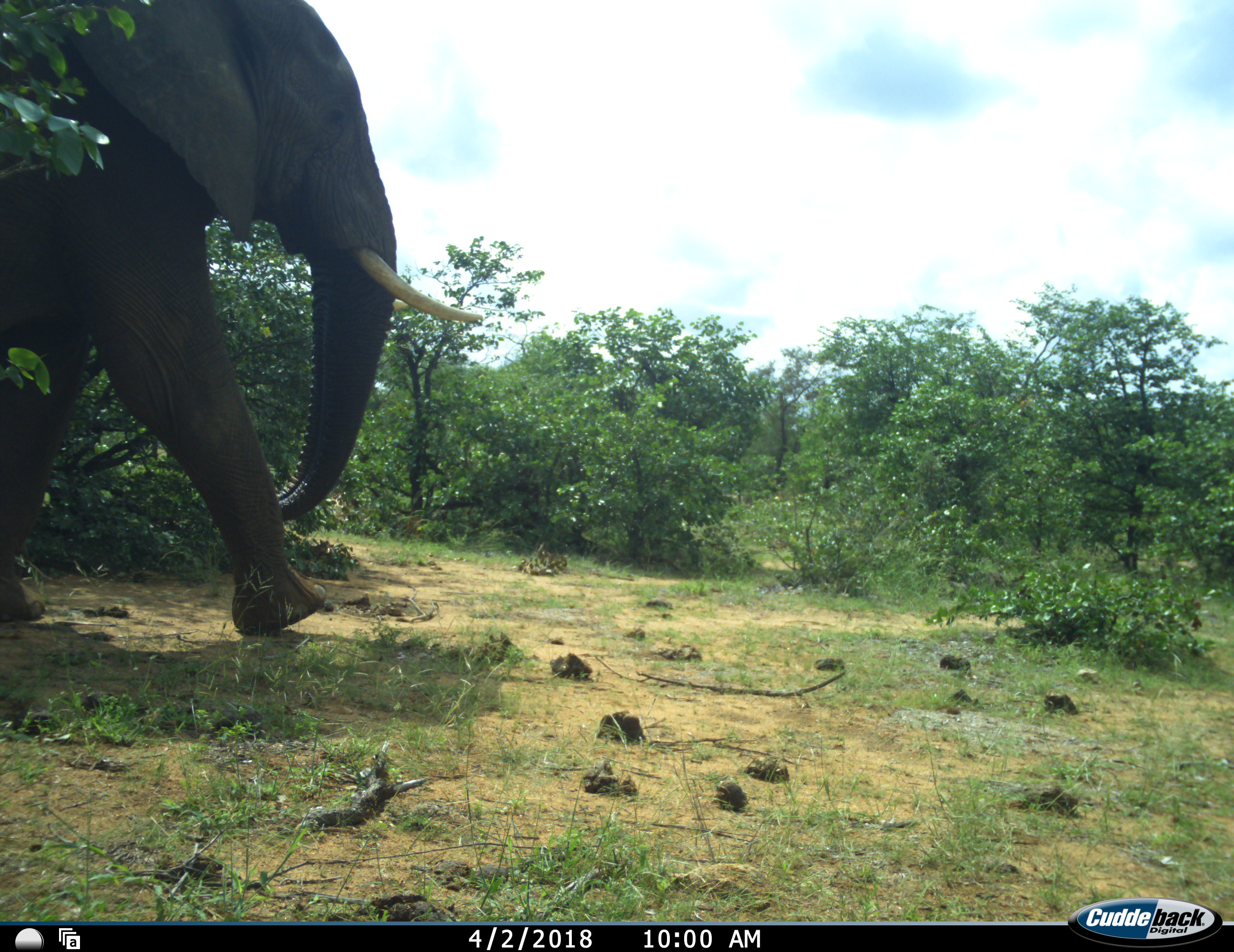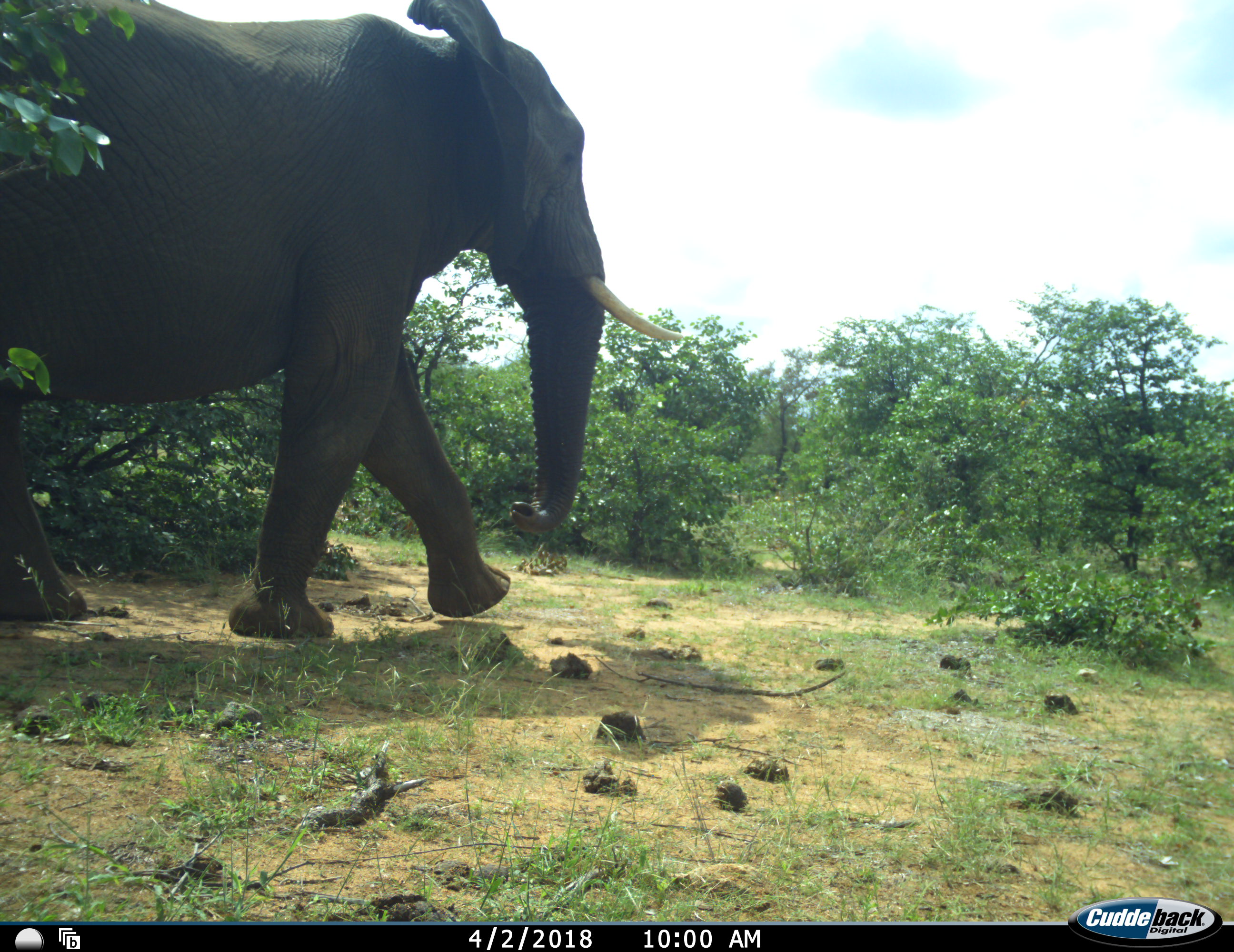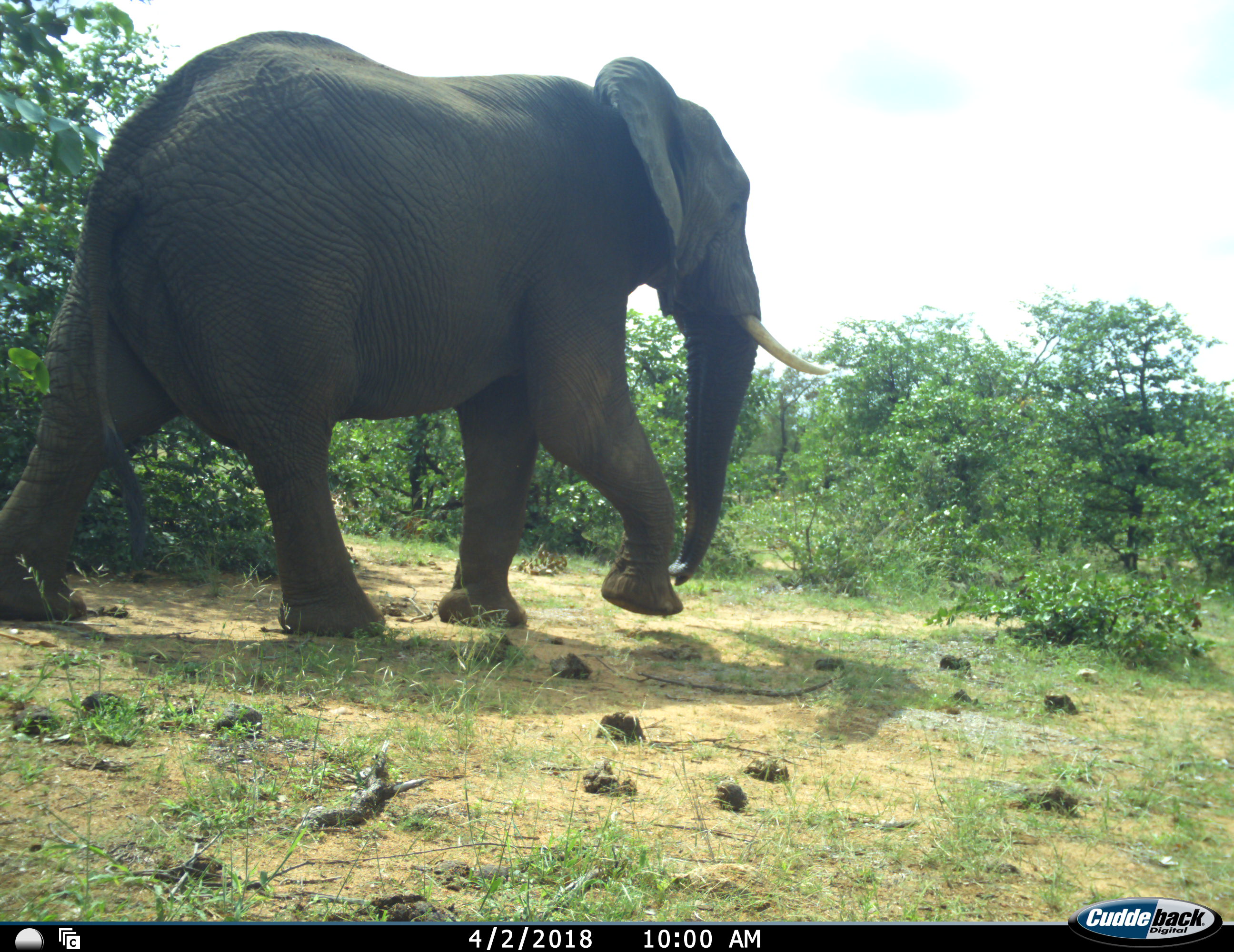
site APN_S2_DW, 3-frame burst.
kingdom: Animalia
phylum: Chordata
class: Mammalia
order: Proboscidea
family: Elephantidae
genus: Loxodonta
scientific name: Loxodonta africana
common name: african bush elephant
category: elephant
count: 1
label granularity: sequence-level